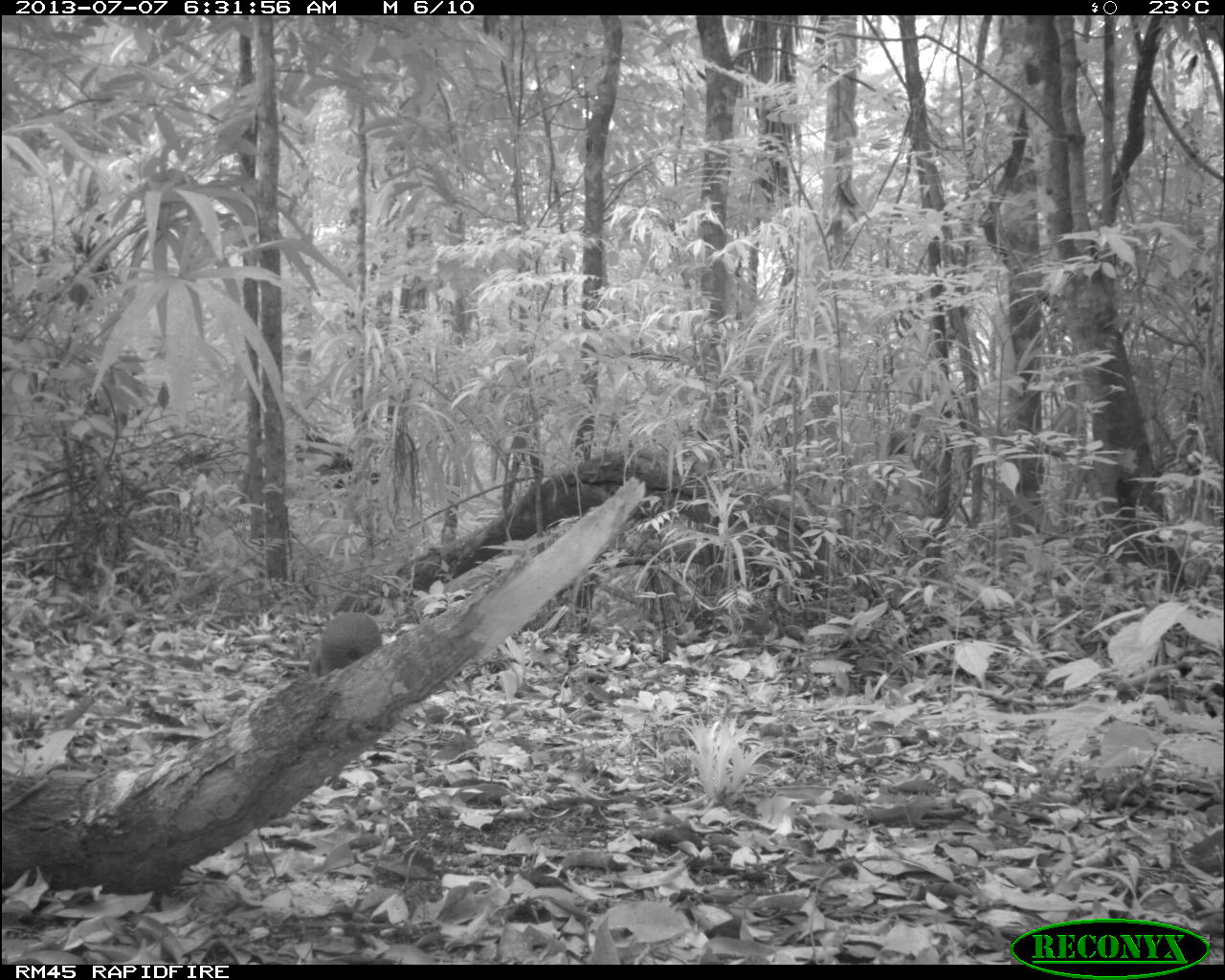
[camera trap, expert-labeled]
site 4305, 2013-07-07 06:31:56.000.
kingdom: Animalia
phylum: Chordata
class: Mammalia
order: Rodentia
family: Dasyproctidae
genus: Dasyprocta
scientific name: Dasyprocta punctata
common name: central american agouti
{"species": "Dasyprocta punctata (central american agouti)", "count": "1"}